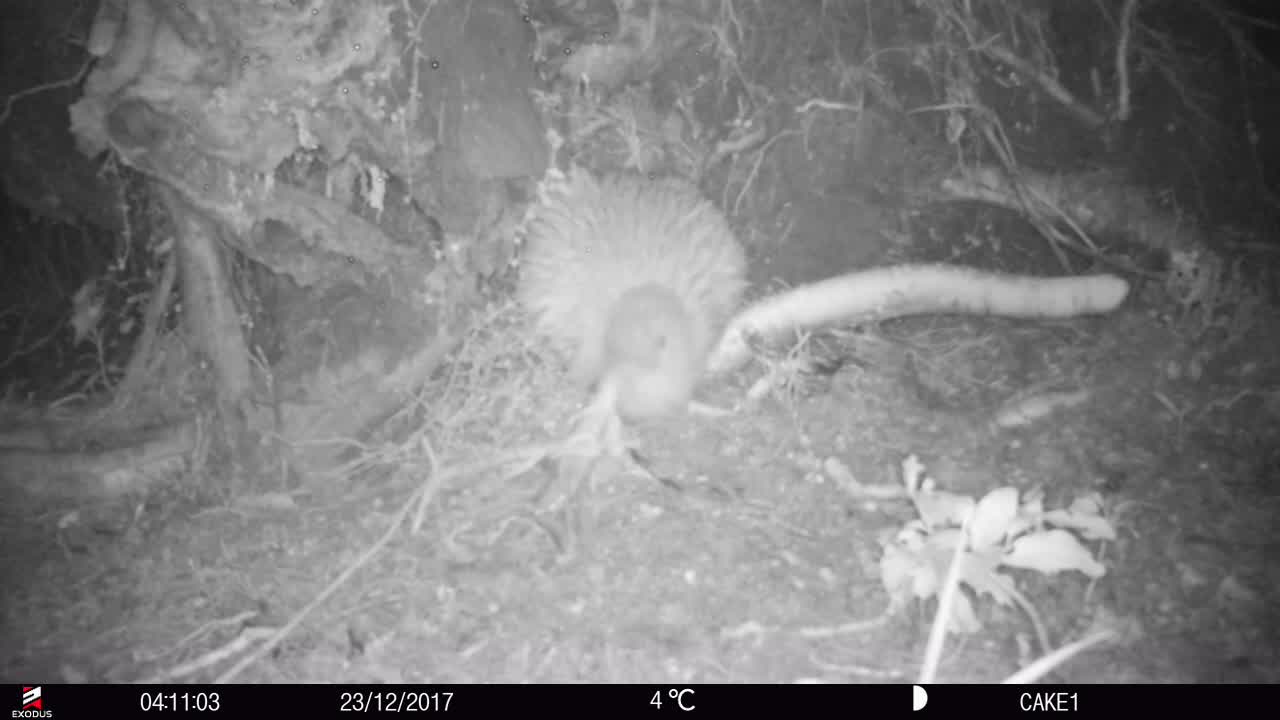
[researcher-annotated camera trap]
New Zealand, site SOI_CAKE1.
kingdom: Animalia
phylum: Chordata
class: Aves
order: Apterygiformes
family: Apterygidae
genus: Apteryx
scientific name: Apteryx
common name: kiwi